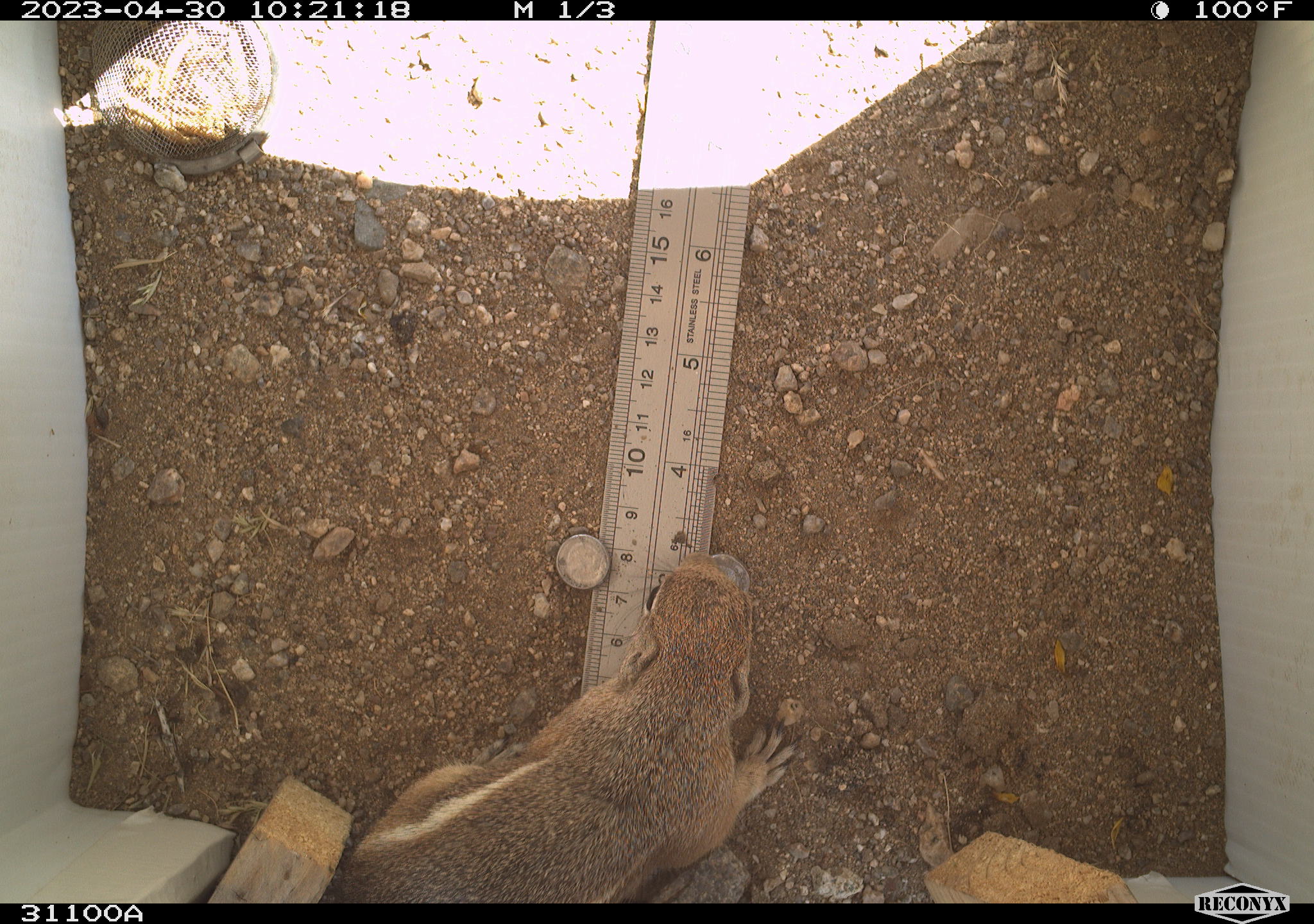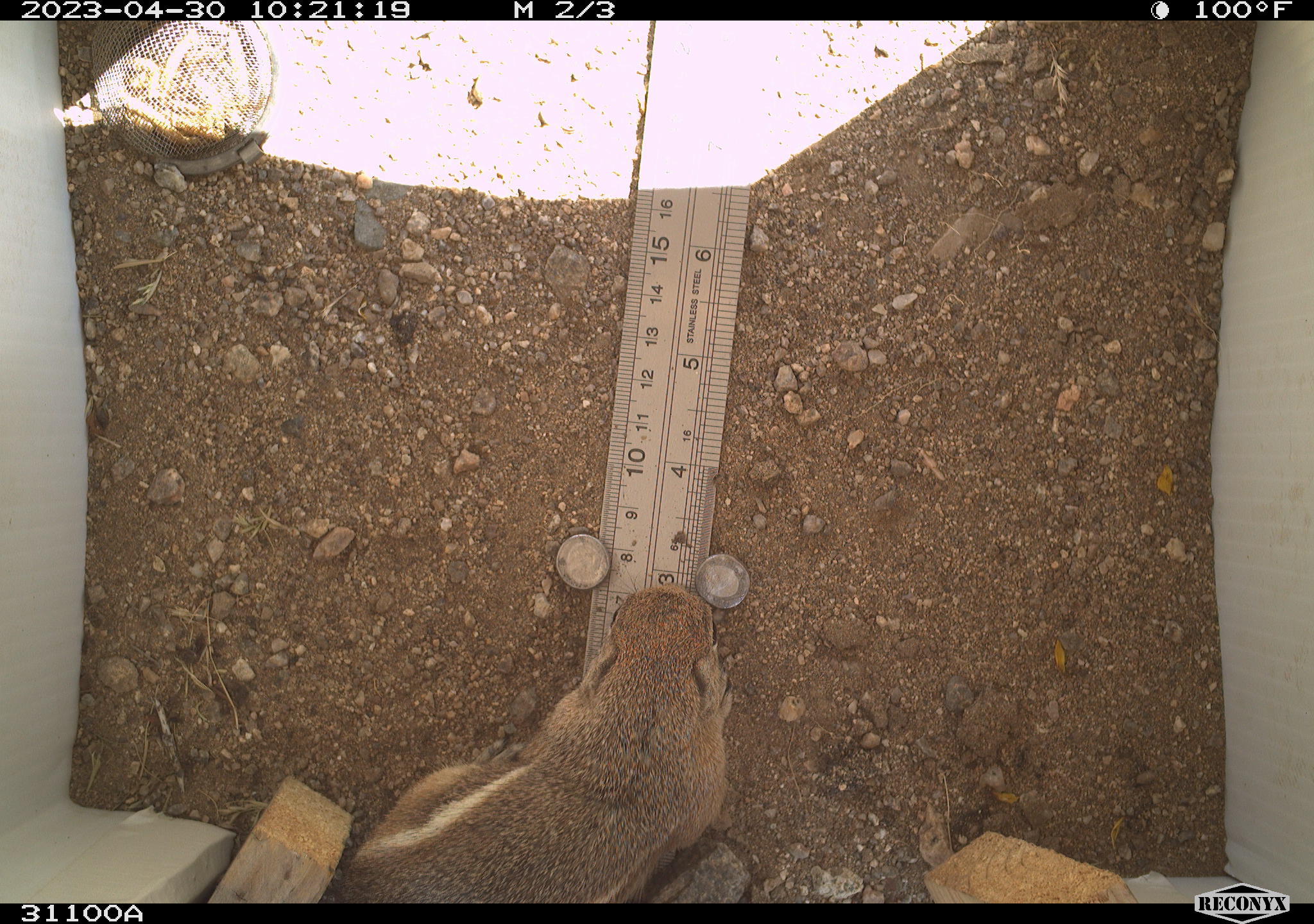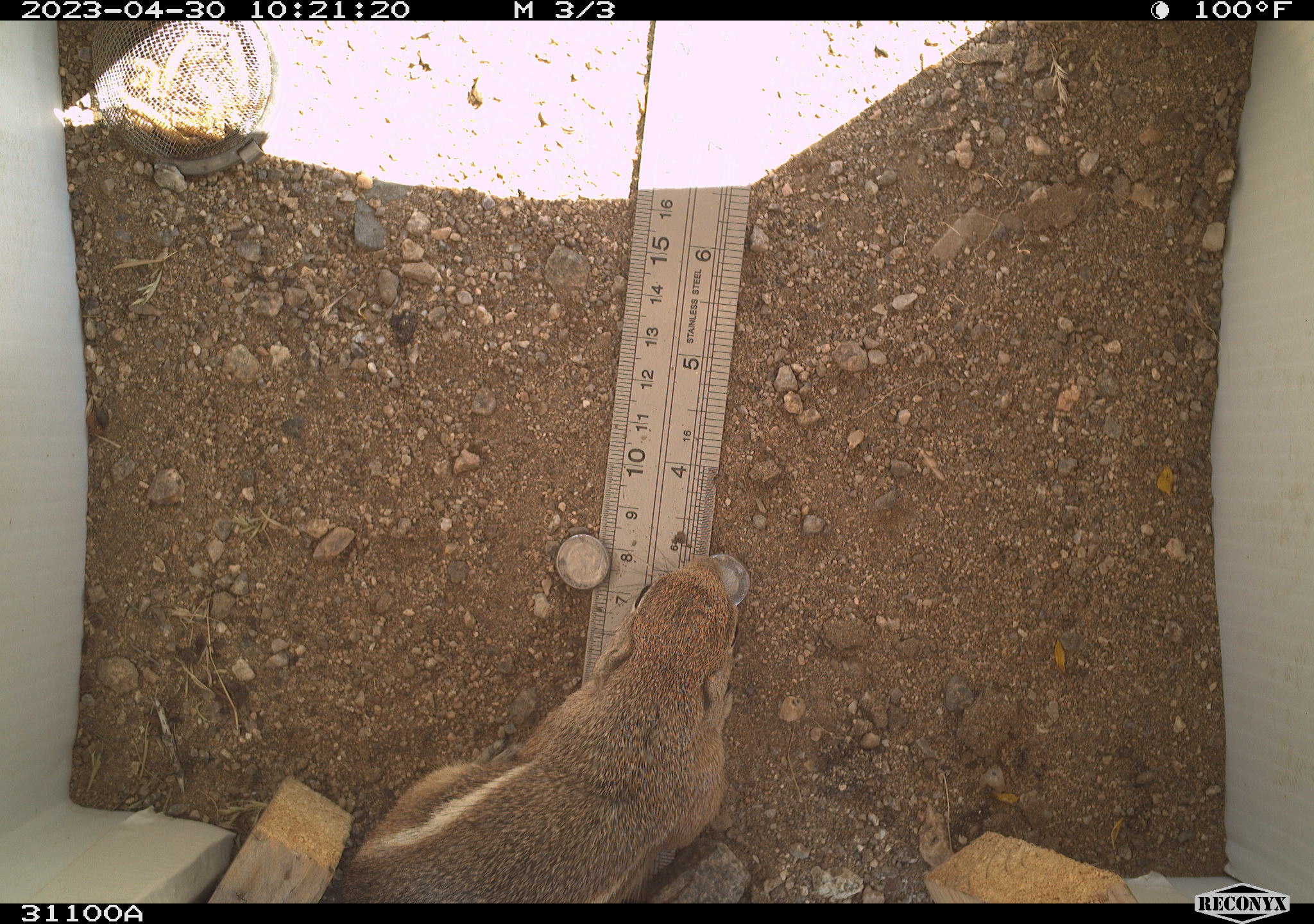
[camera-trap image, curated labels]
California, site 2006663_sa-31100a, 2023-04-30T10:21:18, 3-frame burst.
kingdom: Animalia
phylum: Chordata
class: Mammalia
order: Rodentia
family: Sciuridae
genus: Ammospermophilus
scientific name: Ammospermophilus leucurus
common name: white-tailed antelope squirrel